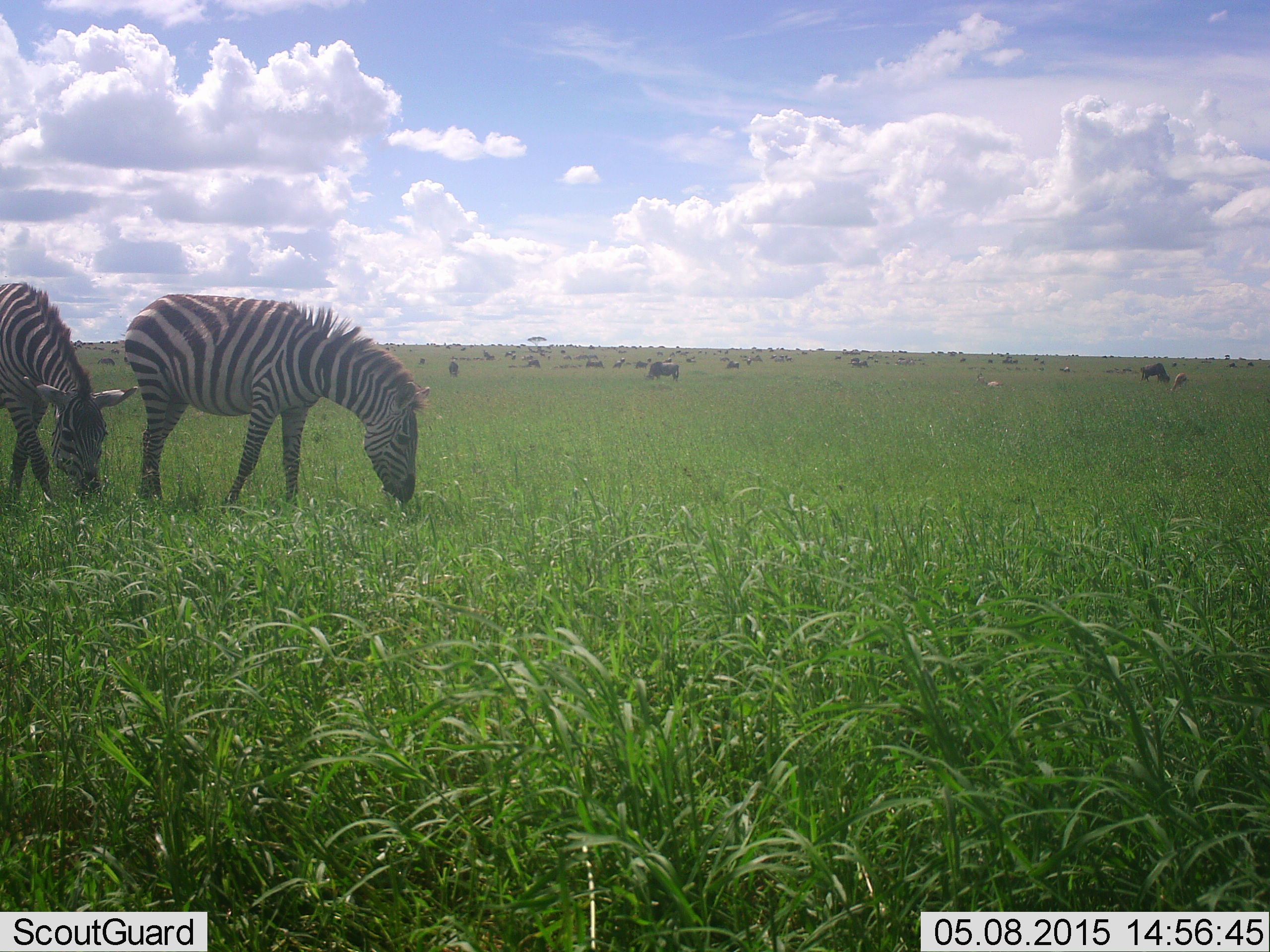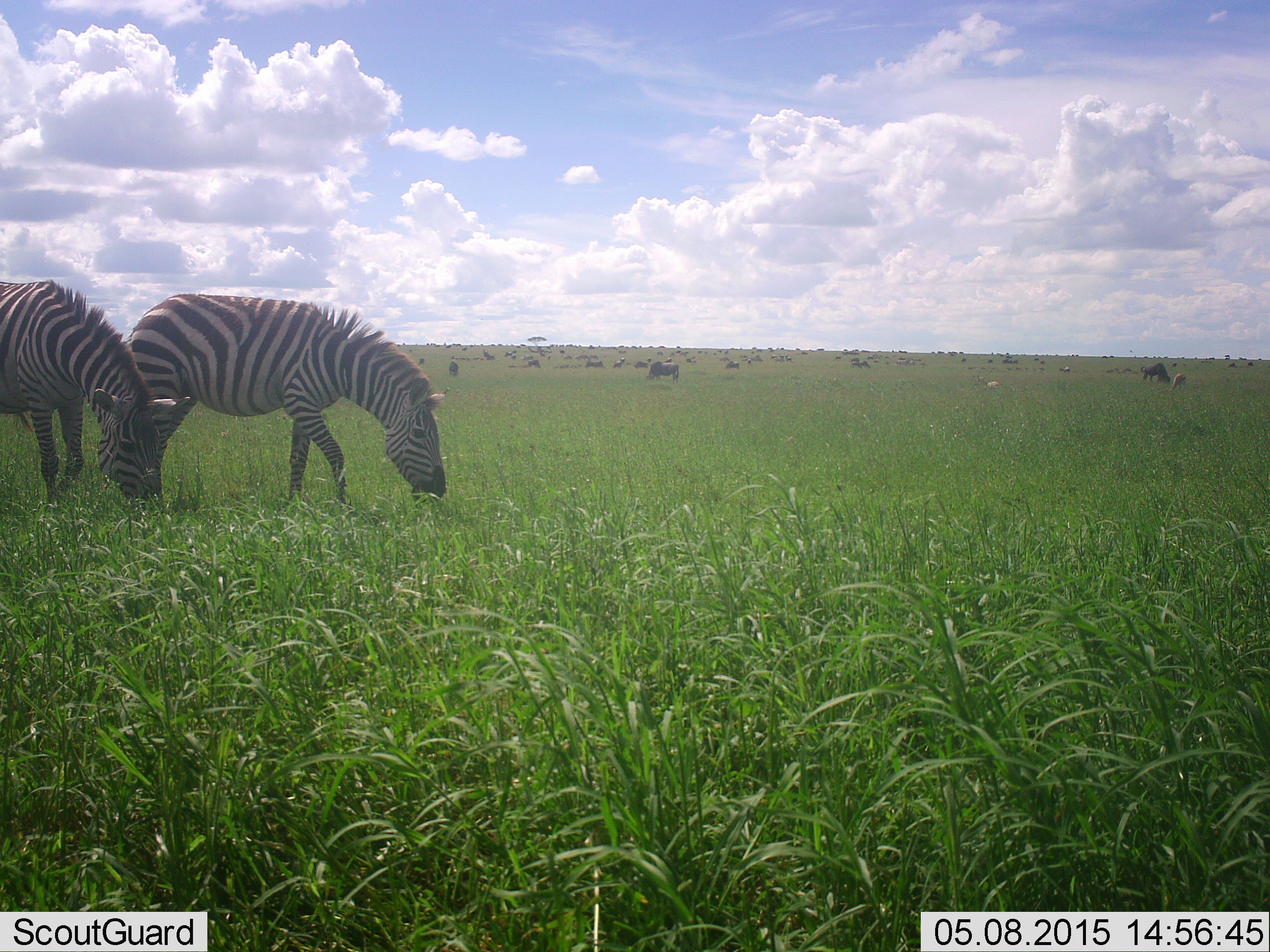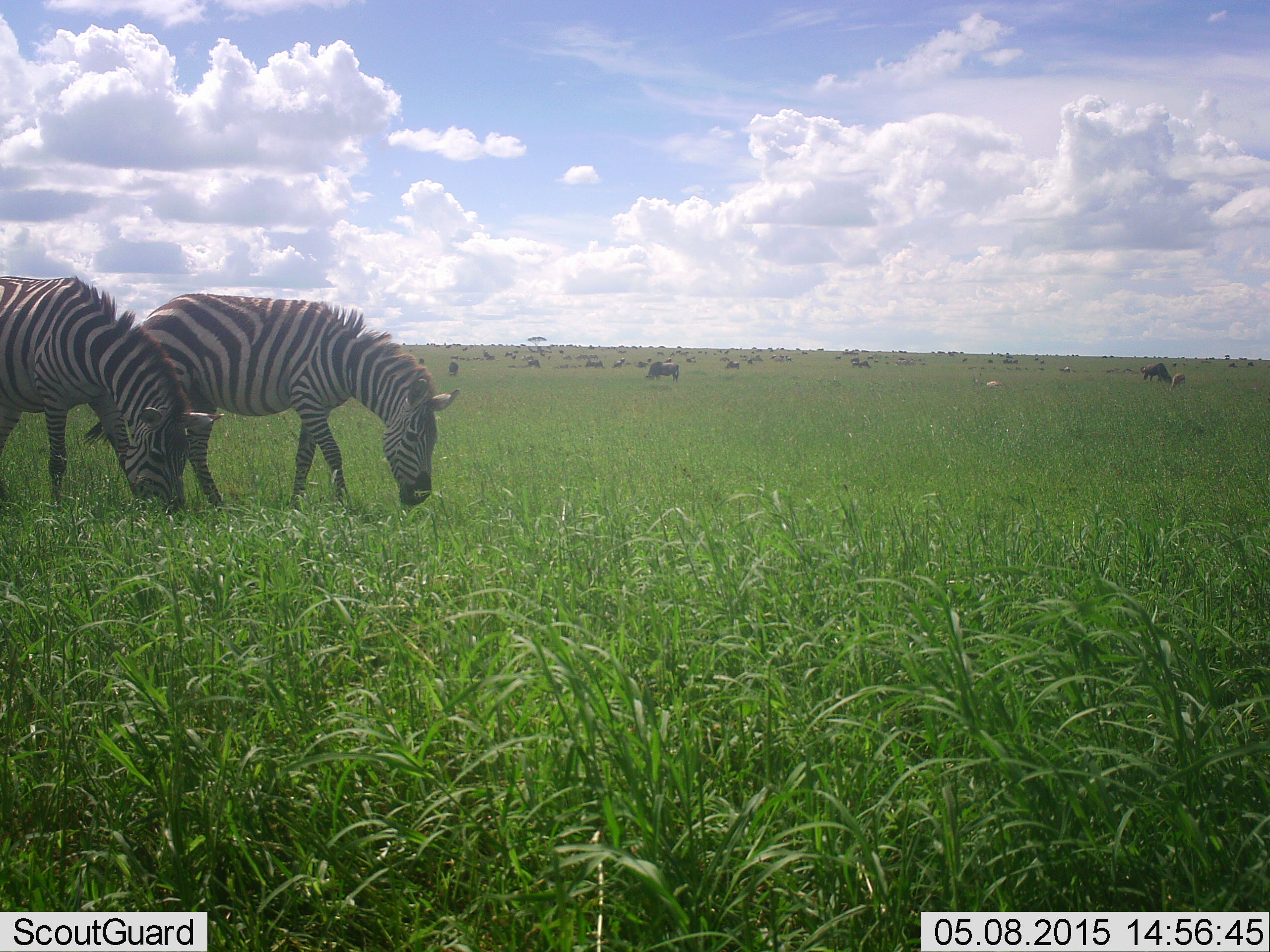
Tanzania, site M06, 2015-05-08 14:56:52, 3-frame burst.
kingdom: Animalia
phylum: Chordata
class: Mammalia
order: Artiodactyla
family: Bovidae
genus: Connochaetes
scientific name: Connochaetes taurinus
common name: blue wildebeest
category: wildebeest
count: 11-50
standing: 40%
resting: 10%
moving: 30%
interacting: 0%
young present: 30%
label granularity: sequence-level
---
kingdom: Animalia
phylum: Chordata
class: Mammalia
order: Perissodactyla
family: Equidae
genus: Equus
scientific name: Equus quagga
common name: plains zebra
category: zebra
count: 2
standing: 12%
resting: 0%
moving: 19%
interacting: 0%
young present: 0%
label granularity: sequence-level